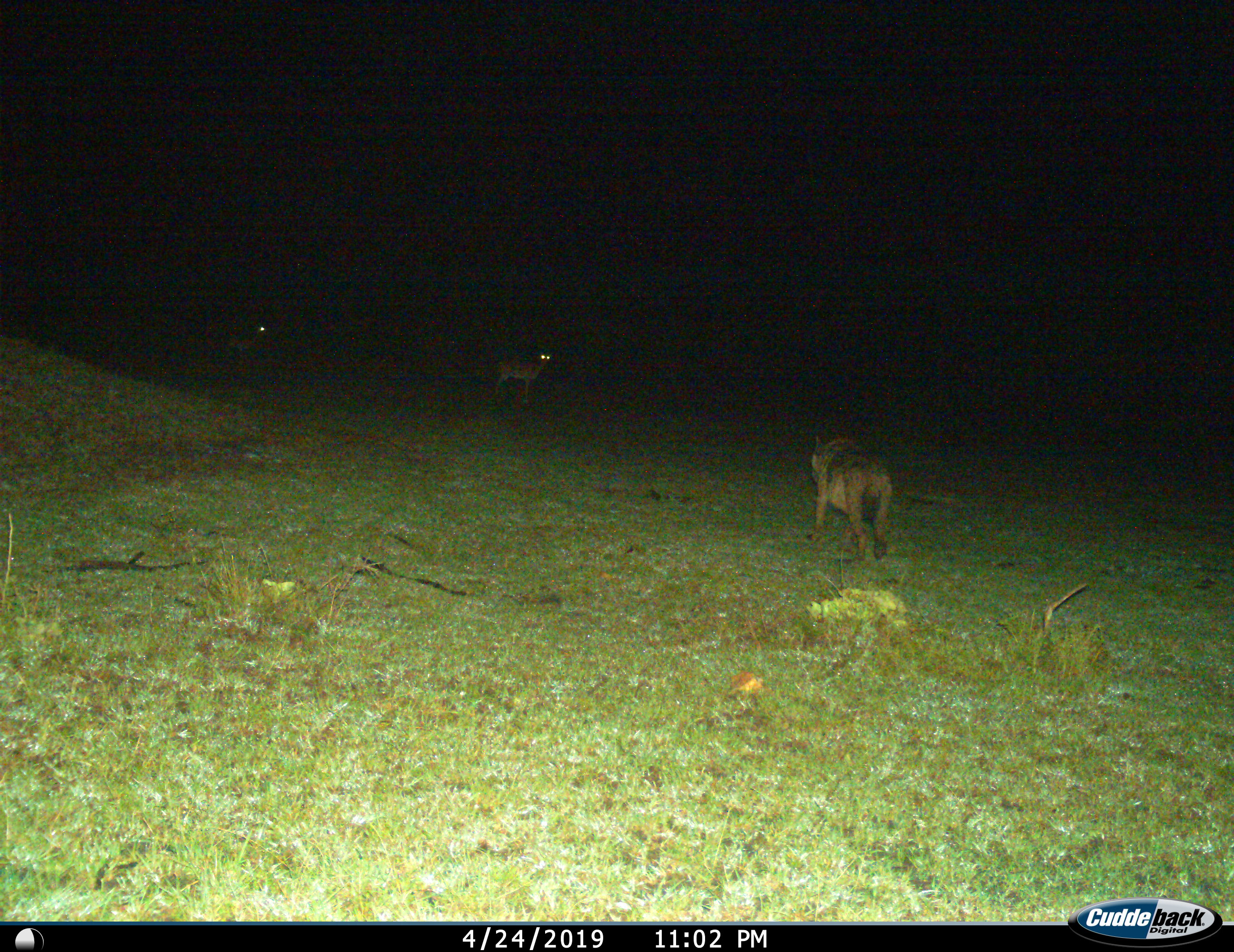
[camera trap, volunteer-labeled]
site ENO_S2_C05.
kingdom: Animalia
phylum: Chordata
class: Mammalia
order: Carnivora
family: Hyaenidae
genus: Crocuta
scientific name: Crocuta crocuta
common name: spotted hyena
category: hyenaspotted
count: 1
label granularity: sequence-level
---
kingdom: Animalia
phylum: Chordata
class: Mammalia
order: Artiodactyla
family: Bovidae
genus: Aepyceros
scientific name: Aepyceros melampus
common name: impala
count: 2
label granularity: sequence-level